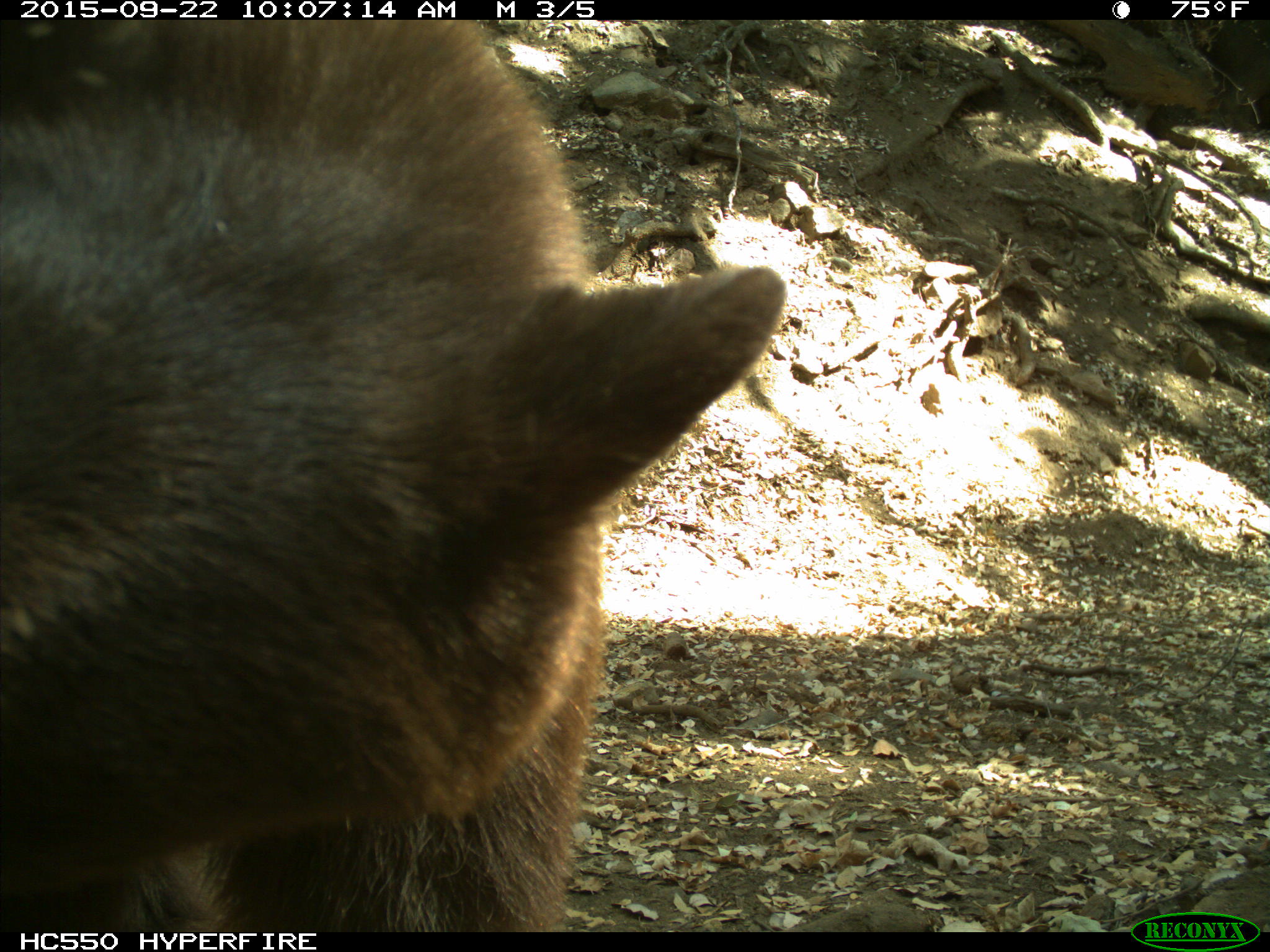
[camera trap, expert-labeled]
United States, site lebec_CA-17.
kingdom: Animalia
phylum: Chordata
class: Mammalia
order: Carnivora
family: Ursidae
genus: Ursus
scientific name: Ursus americanus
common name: american black bear